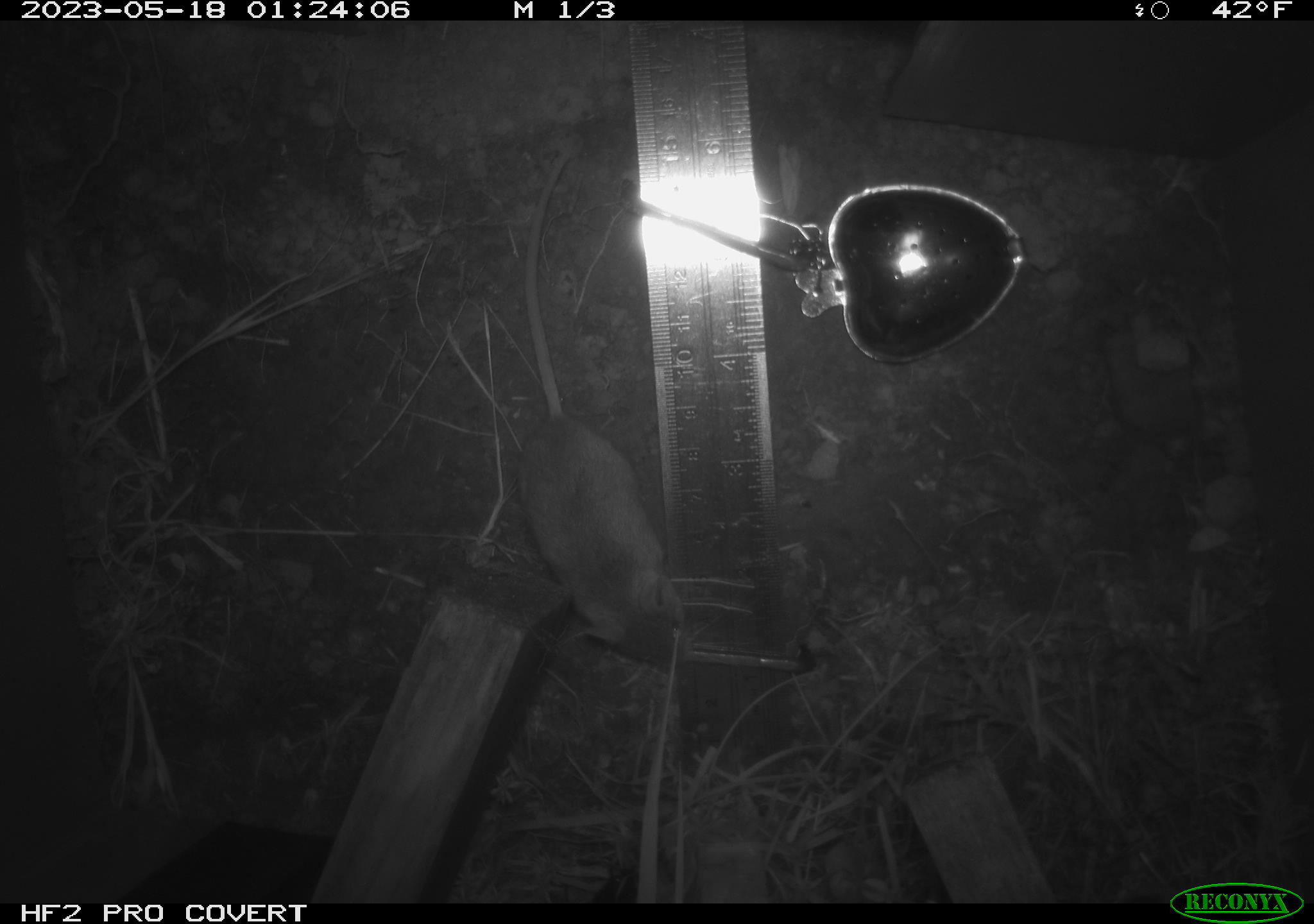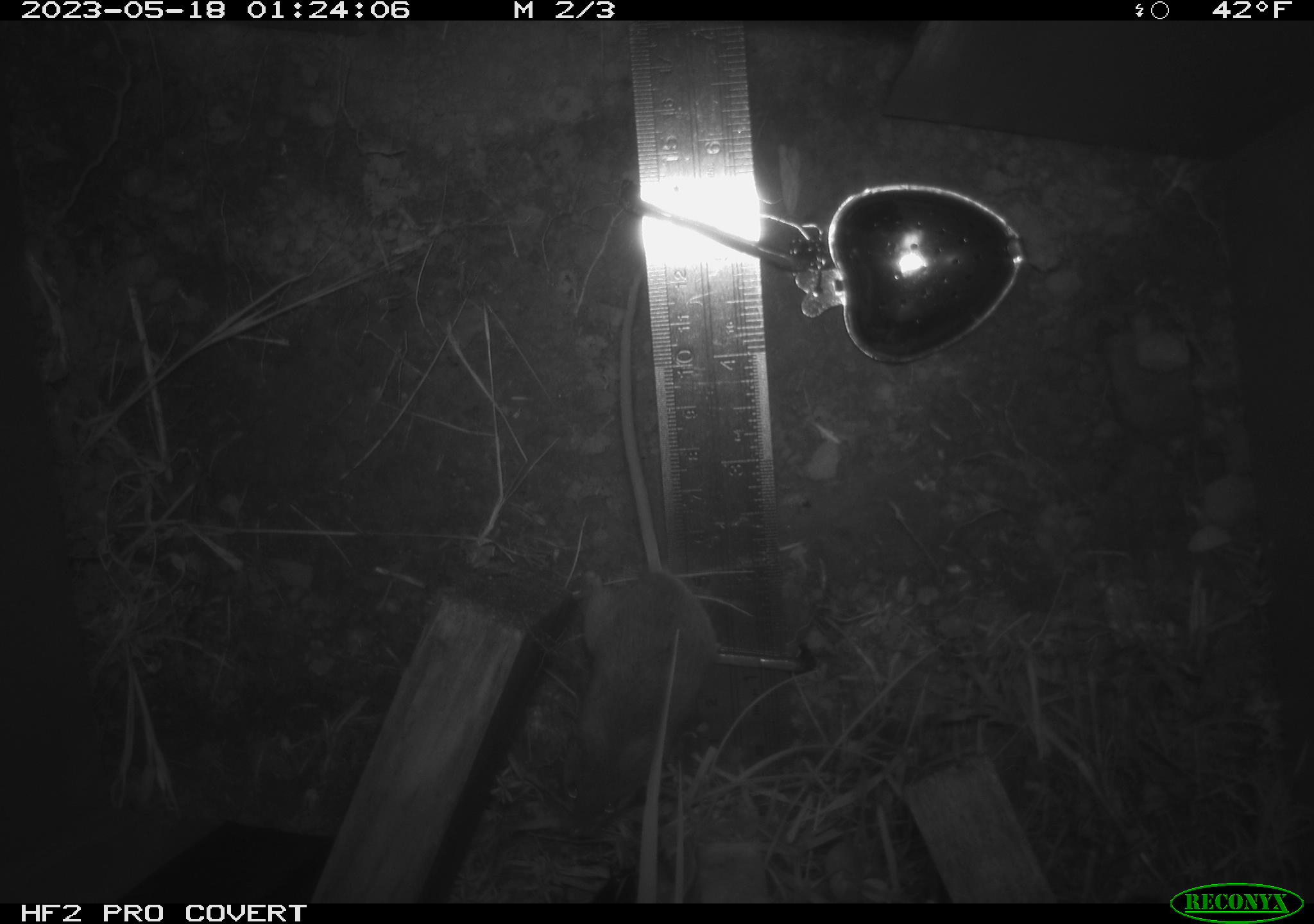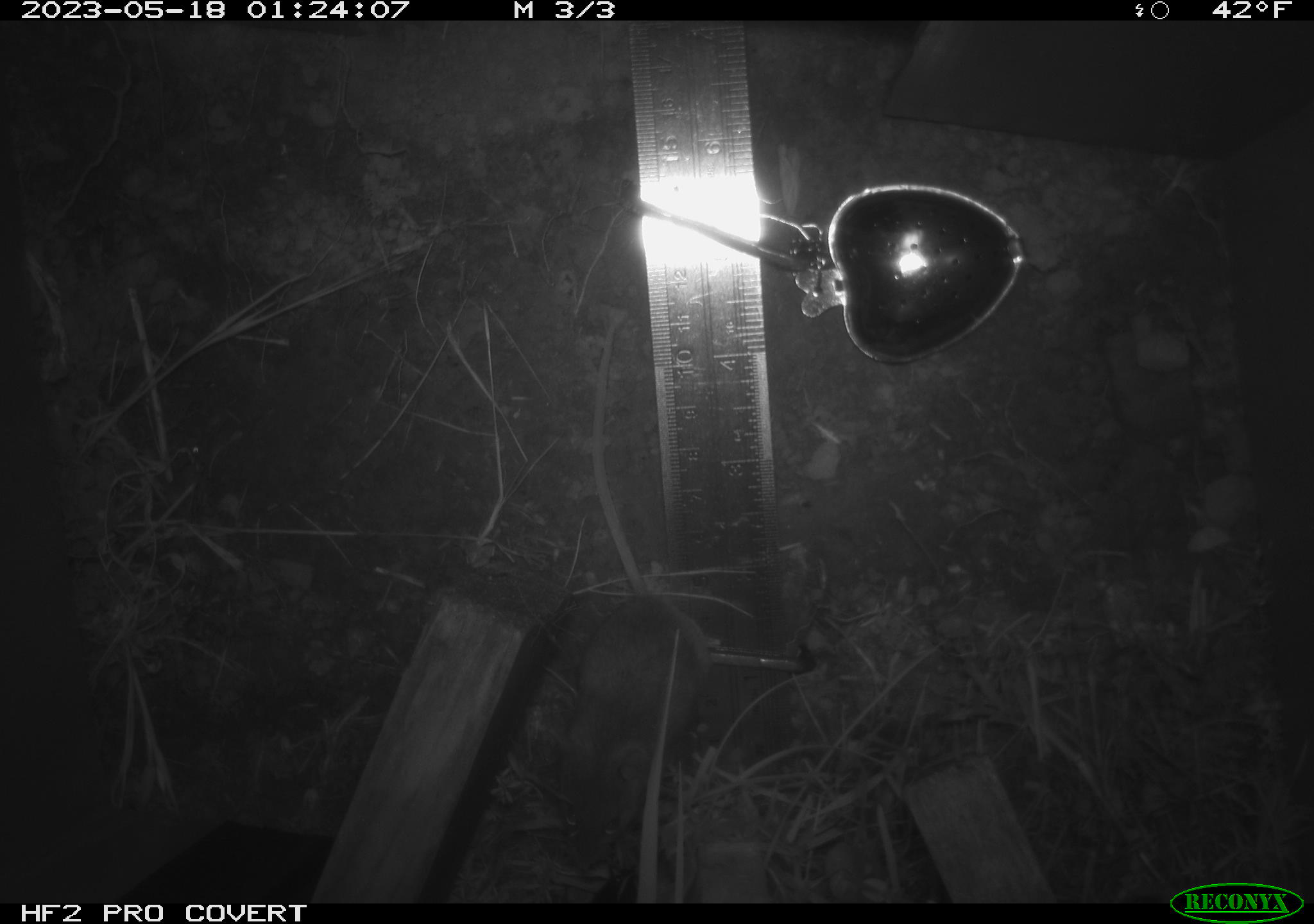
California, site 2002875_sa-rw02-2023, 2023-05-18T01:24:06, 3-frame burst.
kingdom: Animalia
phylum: Chordata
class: Mammalia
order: Rodentia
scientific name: Rodentia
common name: mouse species